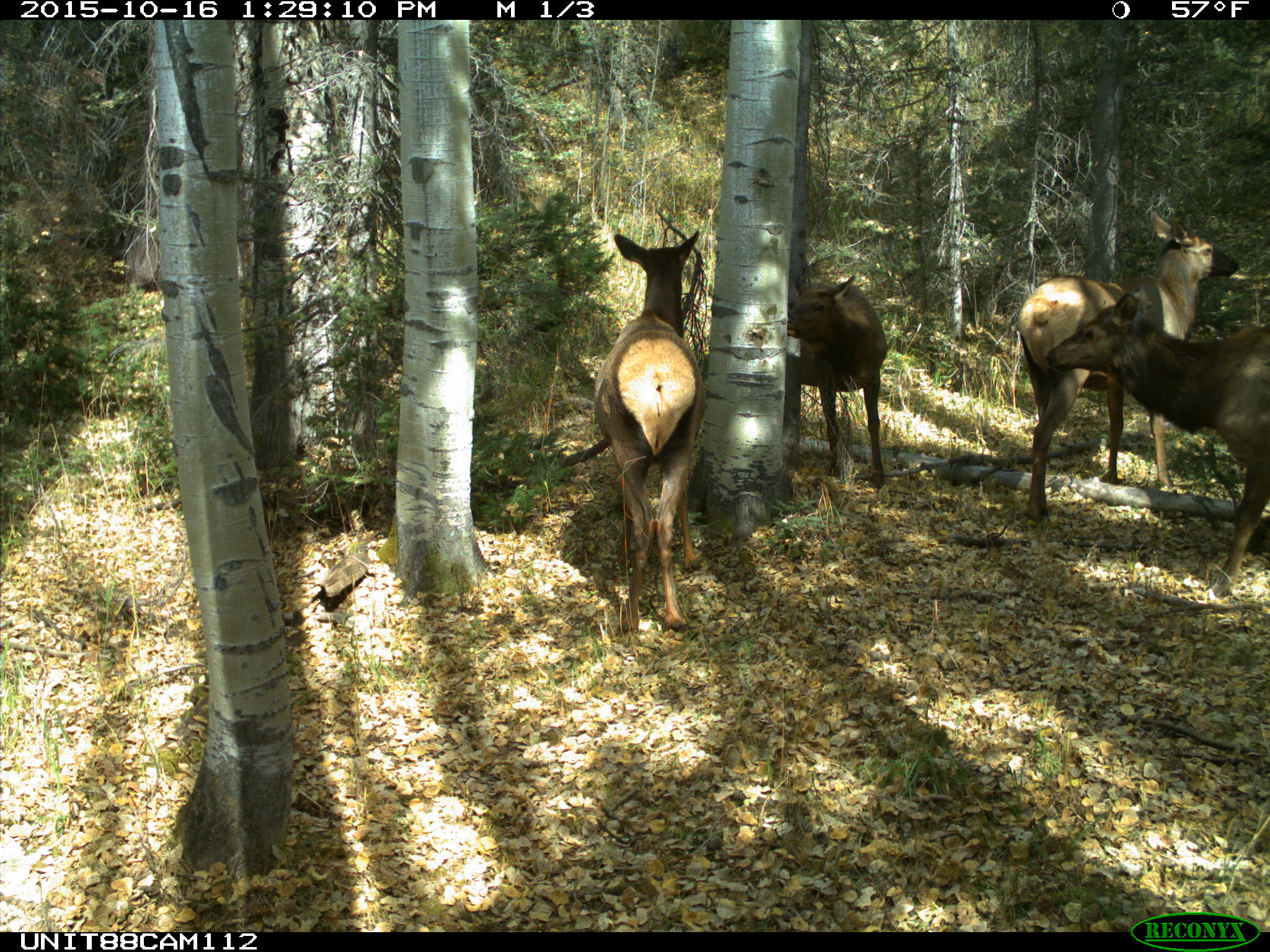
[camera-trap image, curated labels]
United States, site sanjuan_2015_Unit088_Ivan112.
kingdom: Animalia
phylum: Chordata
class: Mammalia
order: Artiodactyla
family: Cervidae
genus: Cervus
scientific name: Cervus elaphus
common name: red deer